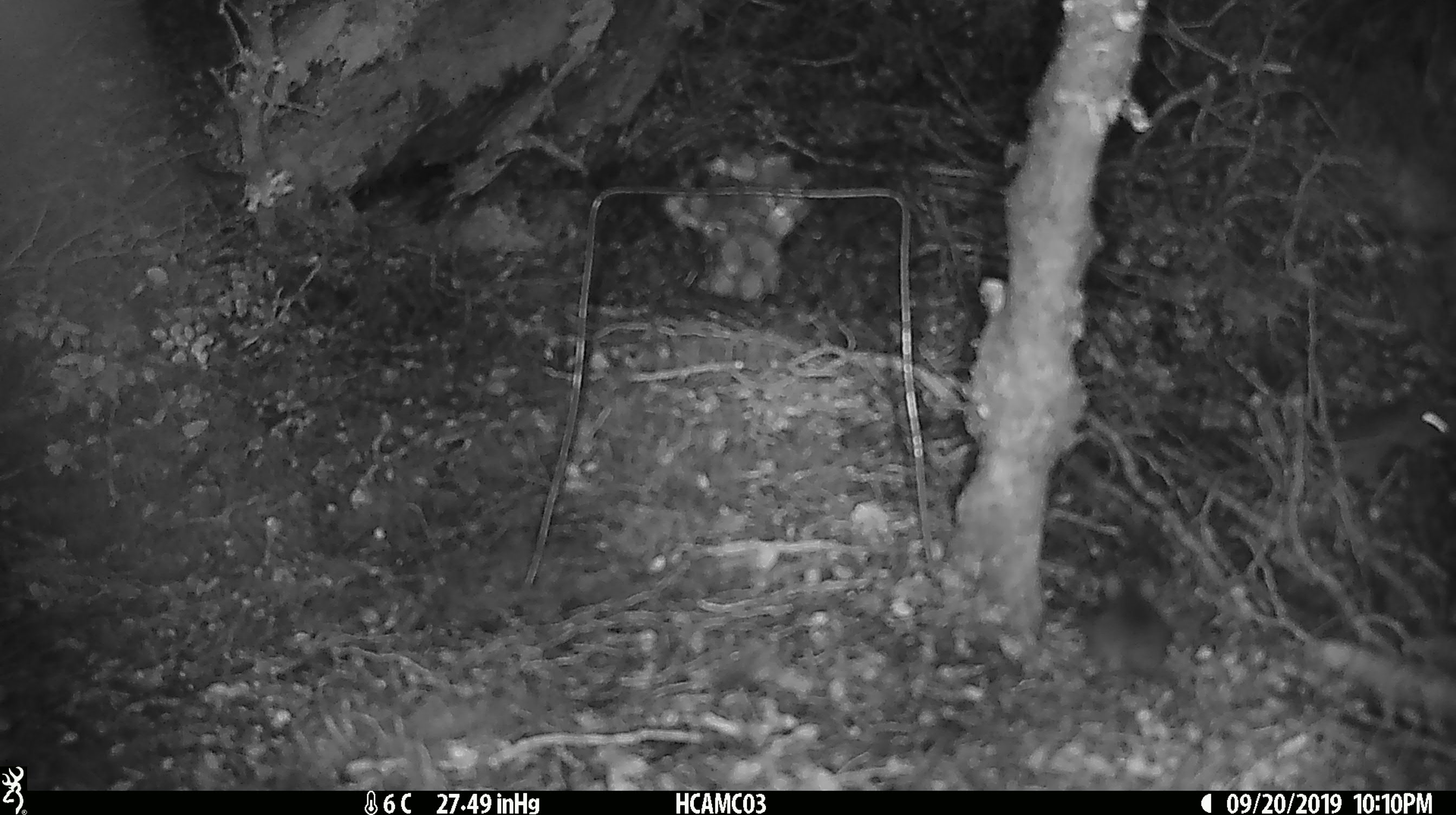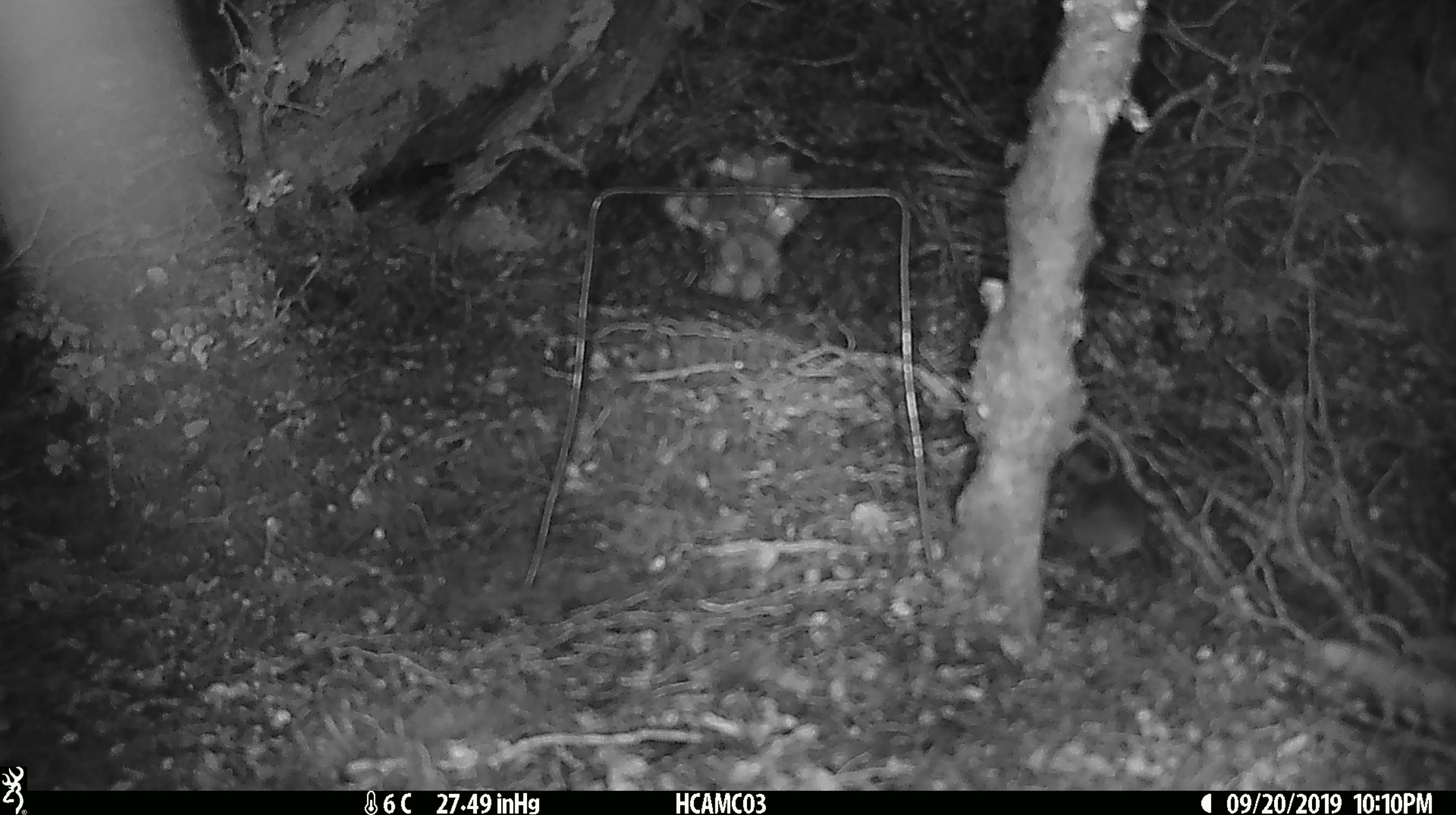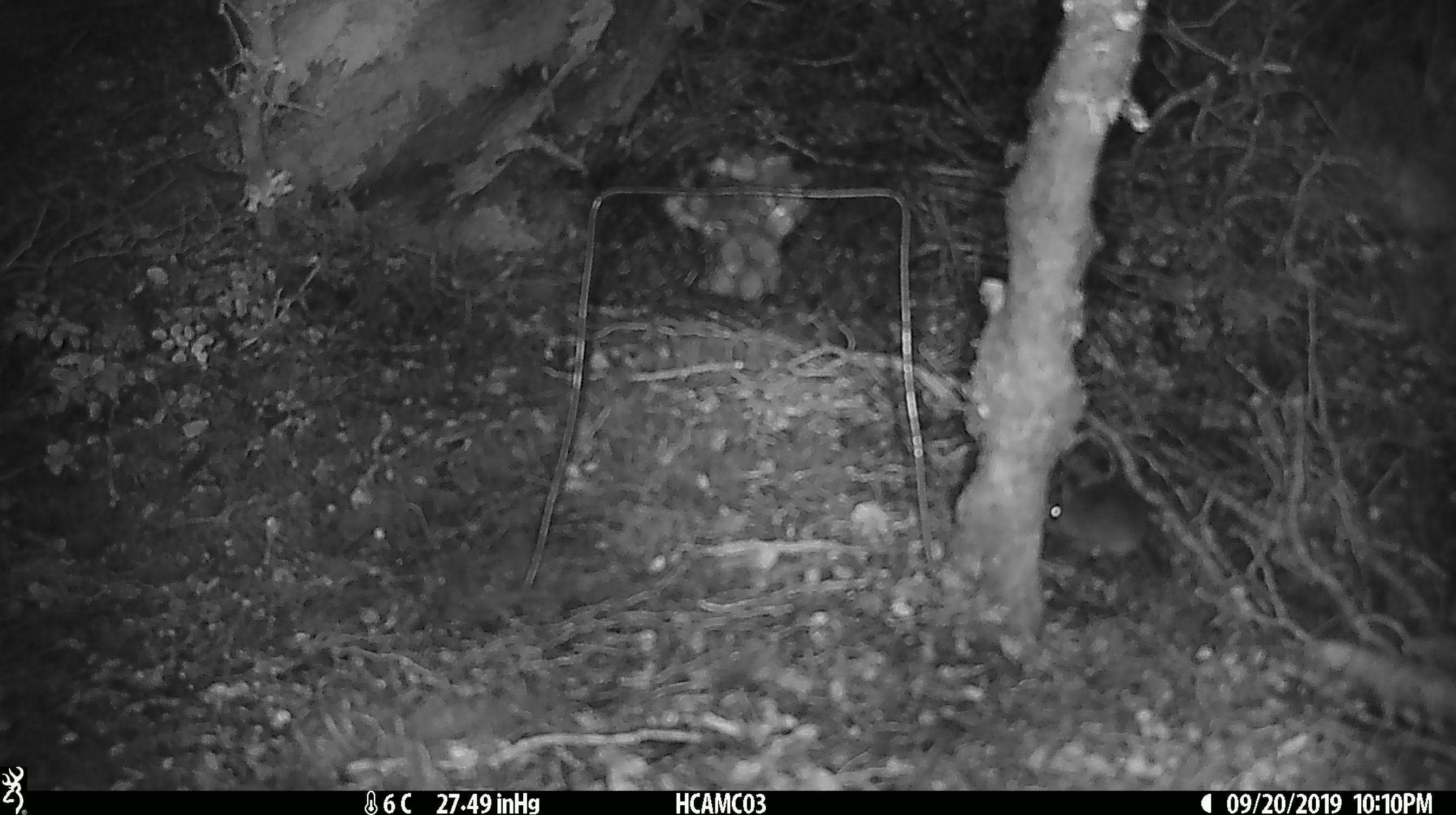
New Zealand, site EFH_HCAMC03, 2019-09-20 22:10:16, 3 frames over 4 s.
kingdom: Animalia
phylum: Chordata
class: Mammalia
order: Rodentia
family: Muridae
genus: Mus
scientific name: Mus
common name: mouse